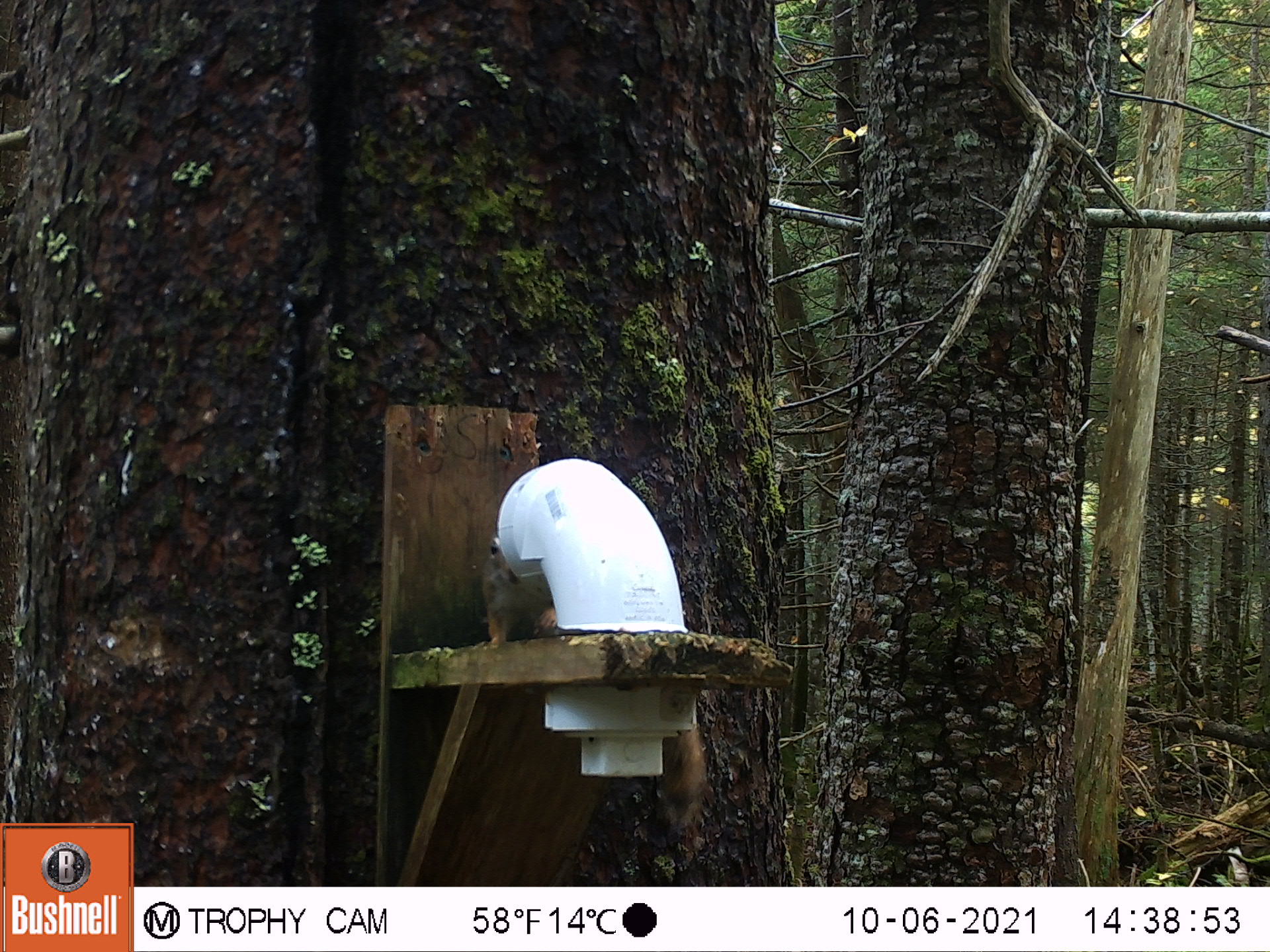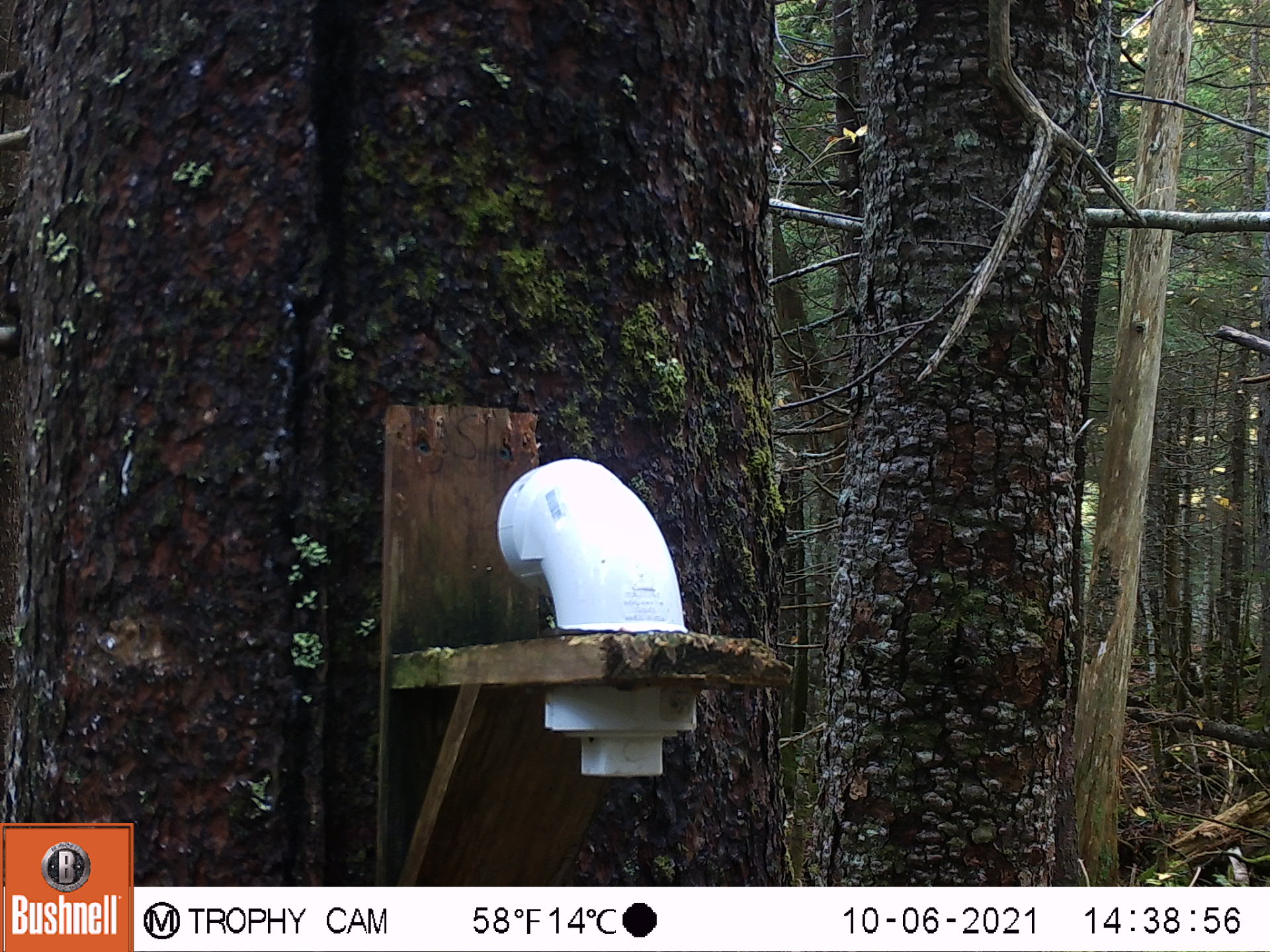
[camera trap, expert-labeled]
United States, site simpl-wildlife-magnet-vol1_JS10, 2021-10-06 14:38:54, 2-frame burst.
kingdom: Animalia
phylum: Chordata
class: Mammalia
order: Rodentia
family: Sciuridae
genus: Tamiasciurus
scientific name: Tamiasciurus hudsonicus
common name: red squirrel